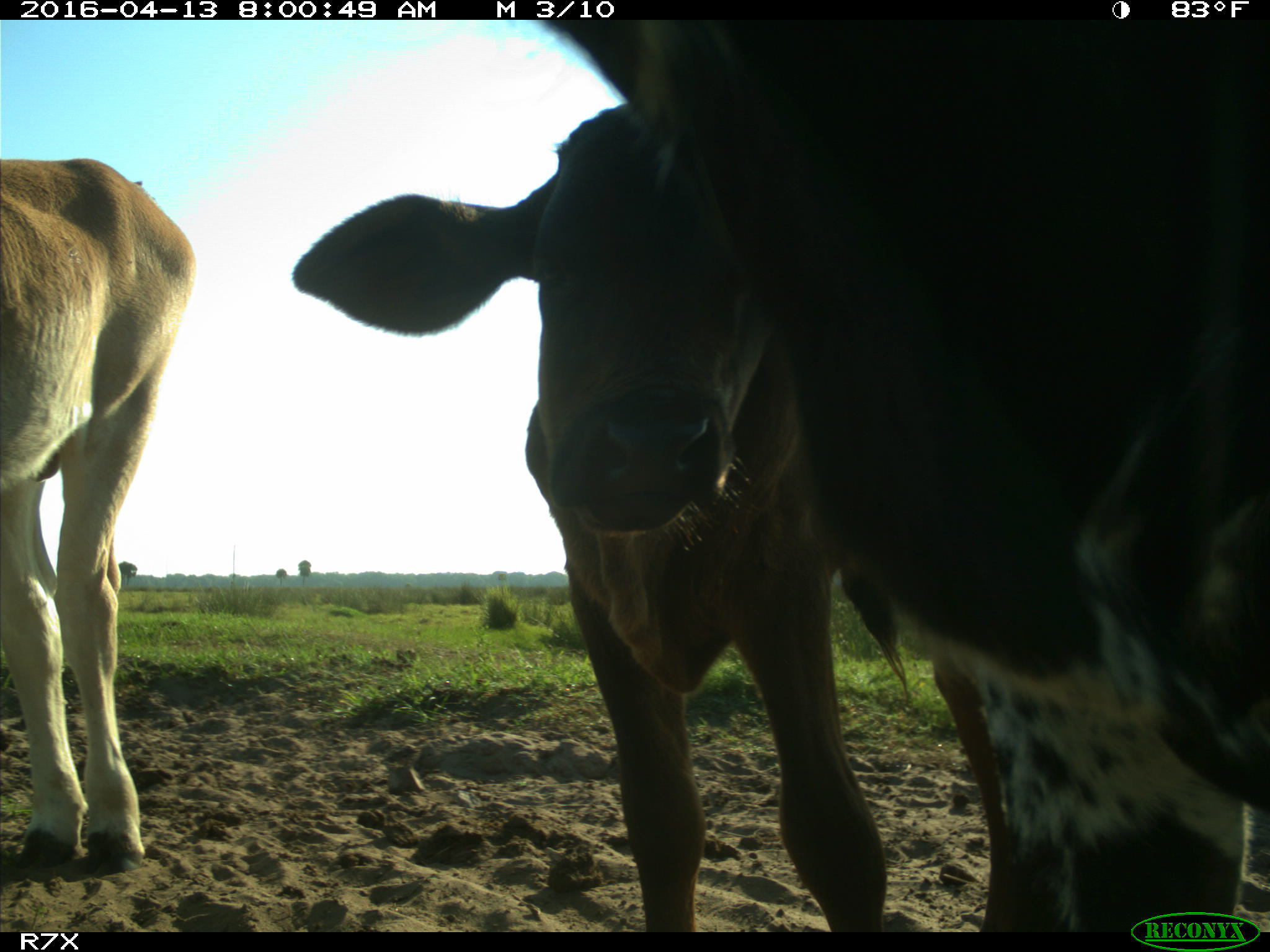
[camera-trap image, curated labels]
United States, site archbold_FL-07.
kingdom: Animalia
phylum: Chordata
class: Mammalia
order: Artiodactyla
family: Bovidae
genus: Bos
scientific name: Bos taurus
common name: domestic cow